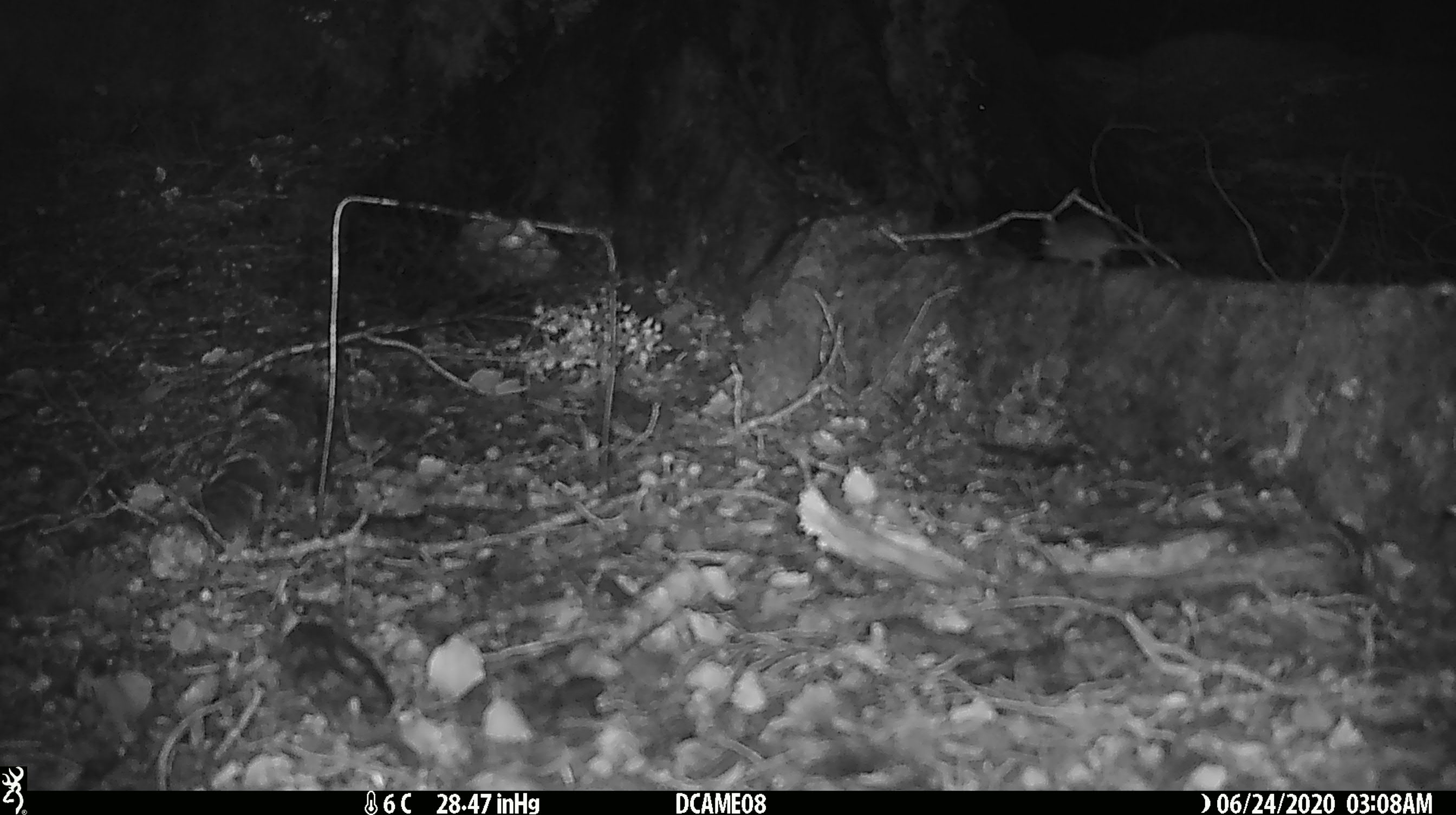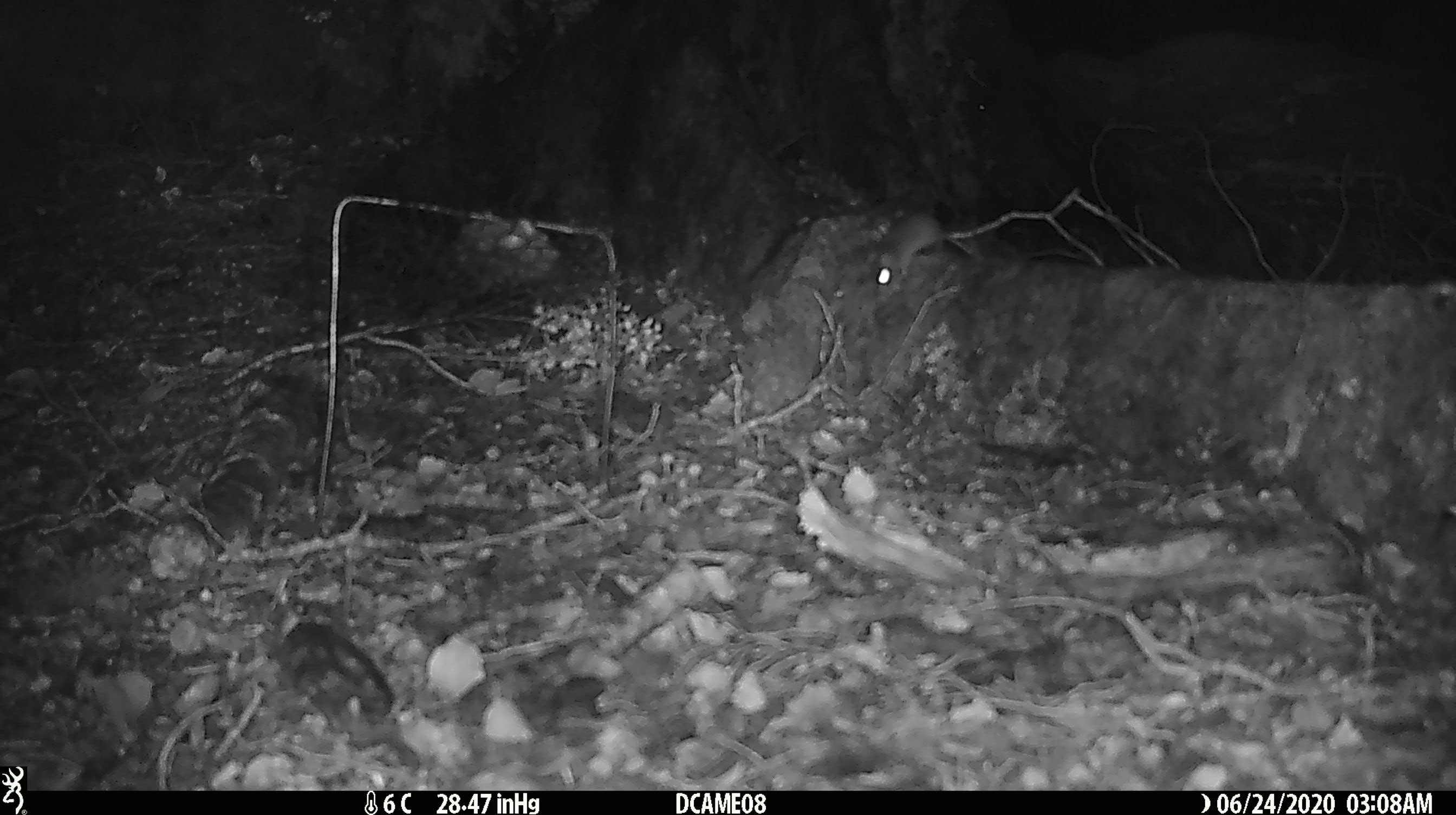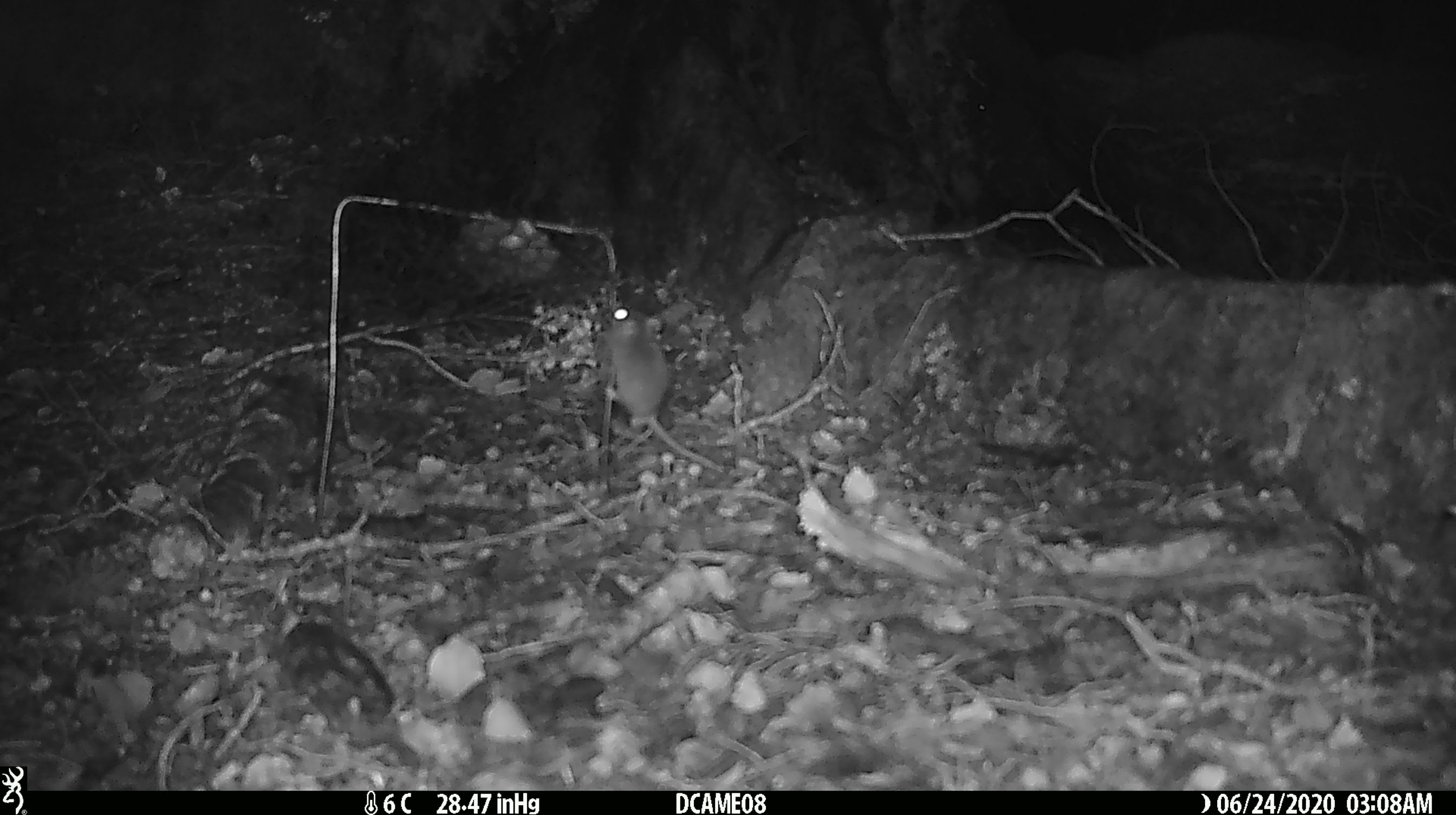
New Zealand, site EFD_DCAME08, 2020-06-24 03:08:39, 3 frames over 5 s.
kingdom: Animalia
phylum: Chordata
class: Mammalia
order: Rodentia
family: Muridae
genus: Mus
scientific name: Mus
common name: mouse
Mouse (Mus).